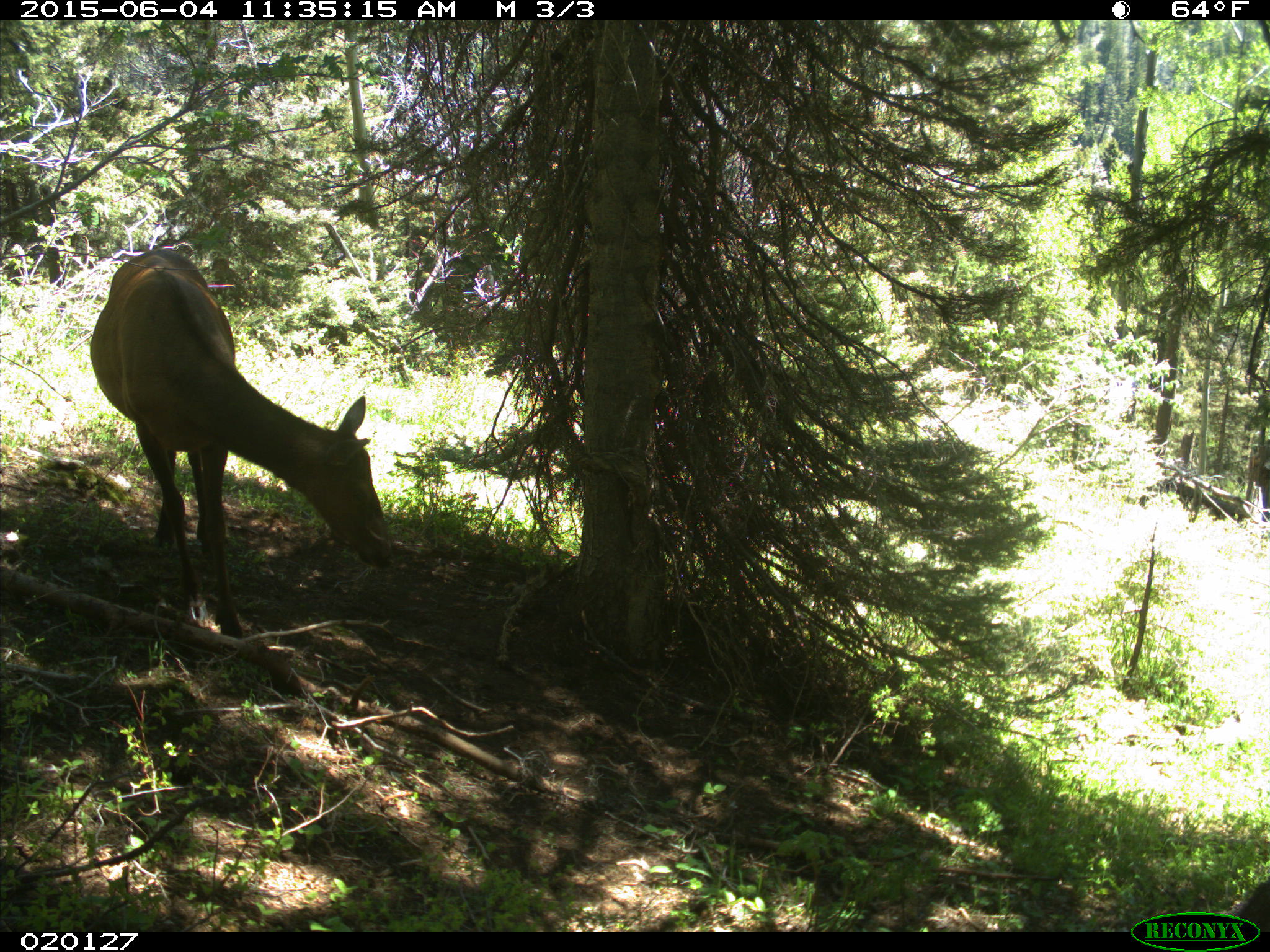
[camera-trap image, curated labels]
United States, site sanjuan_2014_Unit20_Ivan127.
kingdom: Animalia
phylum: Chordata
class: Mammalia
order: Artiodactyla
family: Cervidae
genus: Cervus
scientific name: Cervus elaphus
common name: red deer